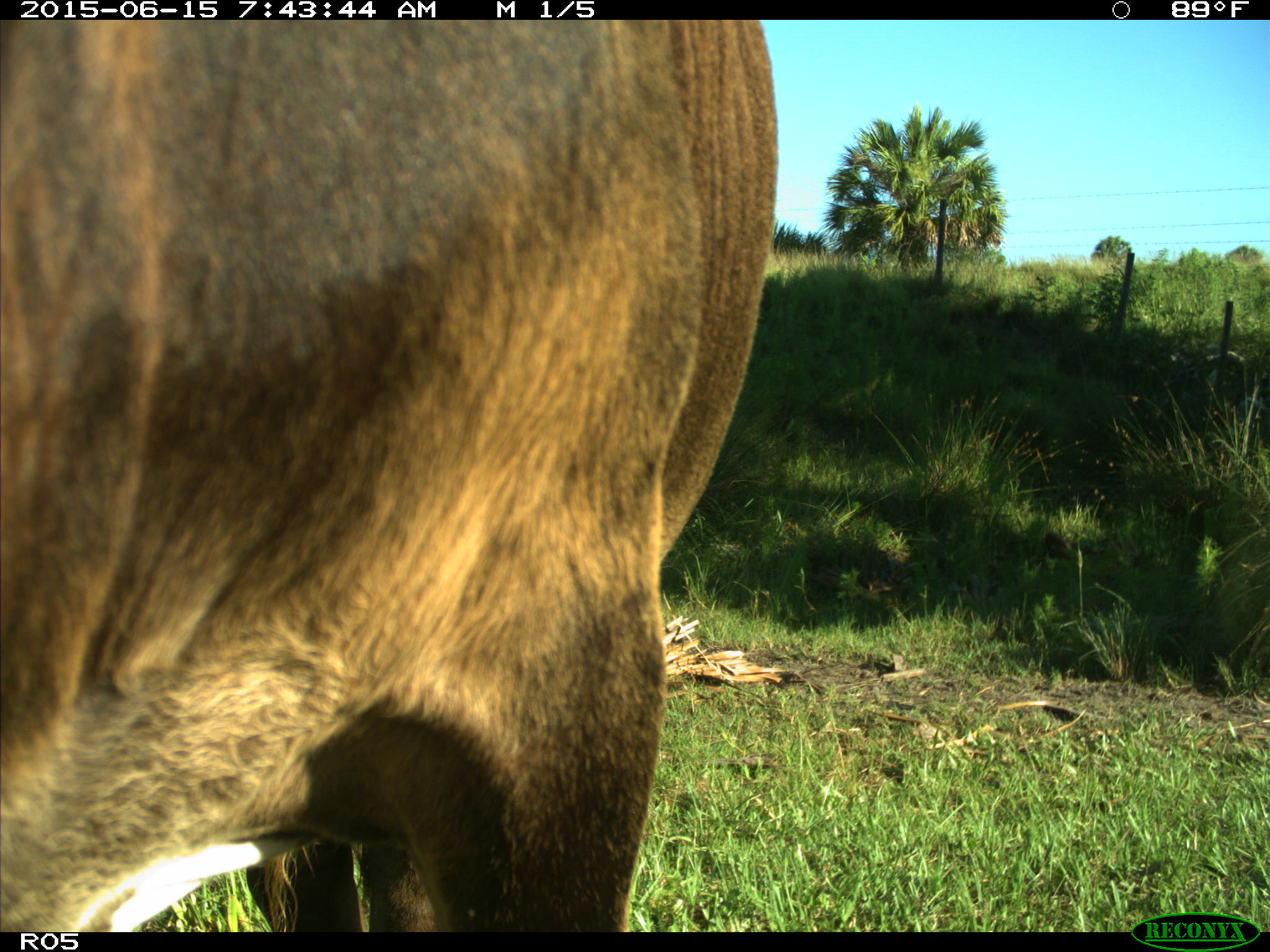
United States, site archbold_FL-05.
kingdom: Animalia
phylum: Chordata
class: Mammalia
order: Artiodactyla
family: Bovidae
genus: Bos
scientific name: Bos taurus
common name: domestic cow